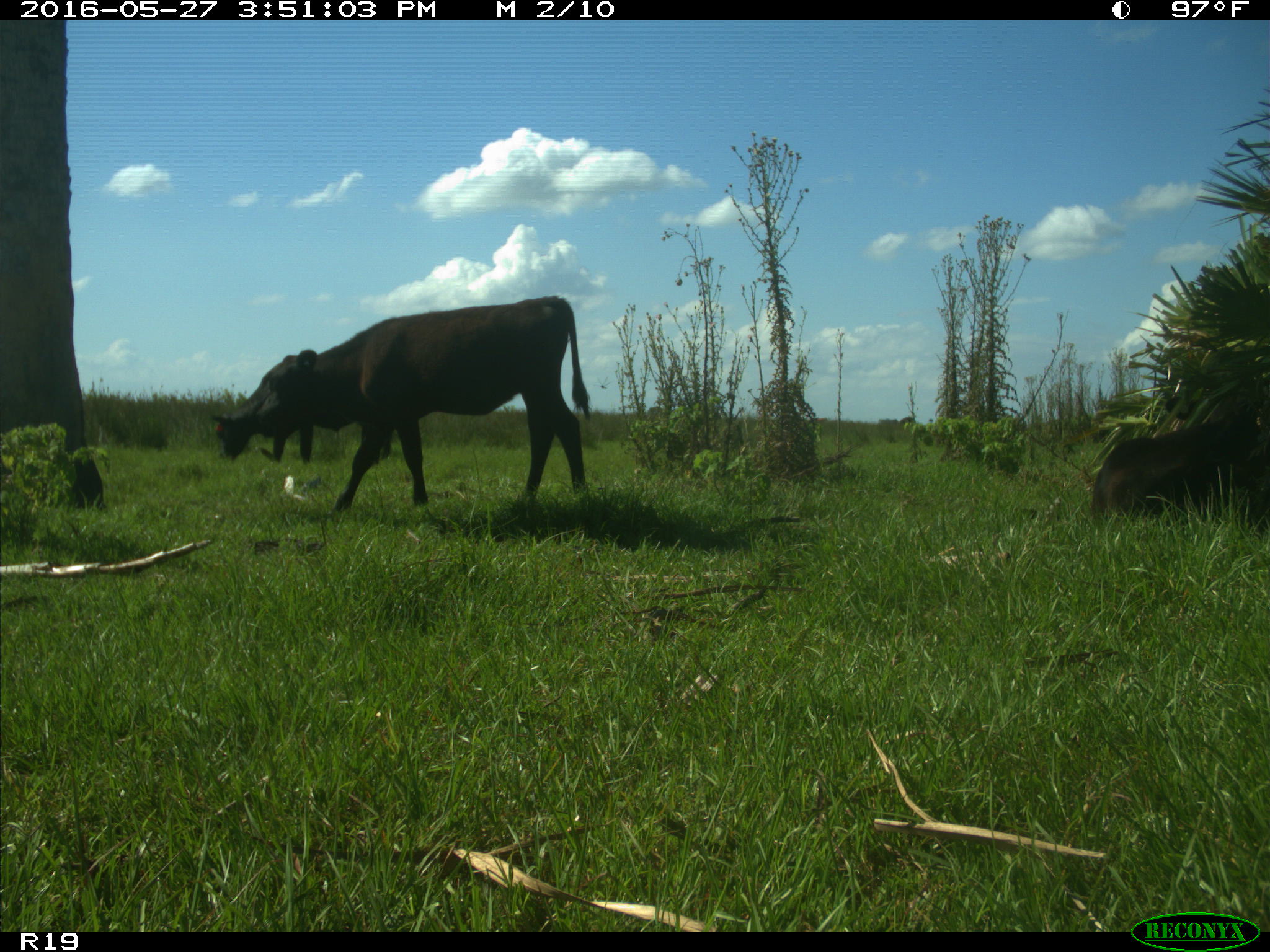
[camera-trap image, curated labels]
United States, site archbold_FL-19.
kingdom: Animalia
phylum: Chordata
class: Mammalia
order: Artiodactyla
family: Bovidae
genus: Bos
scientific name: Bos taurus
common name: domestic cow